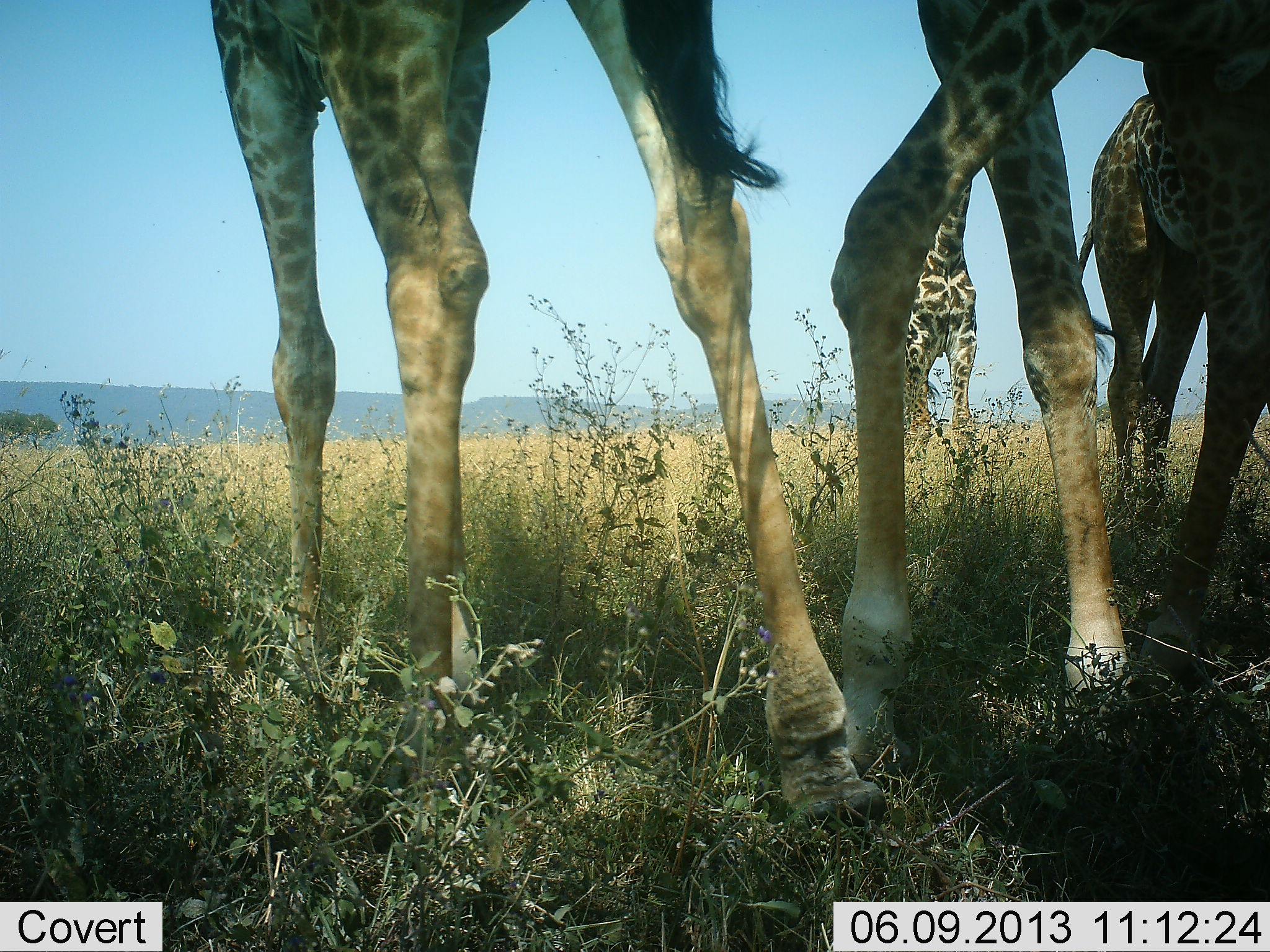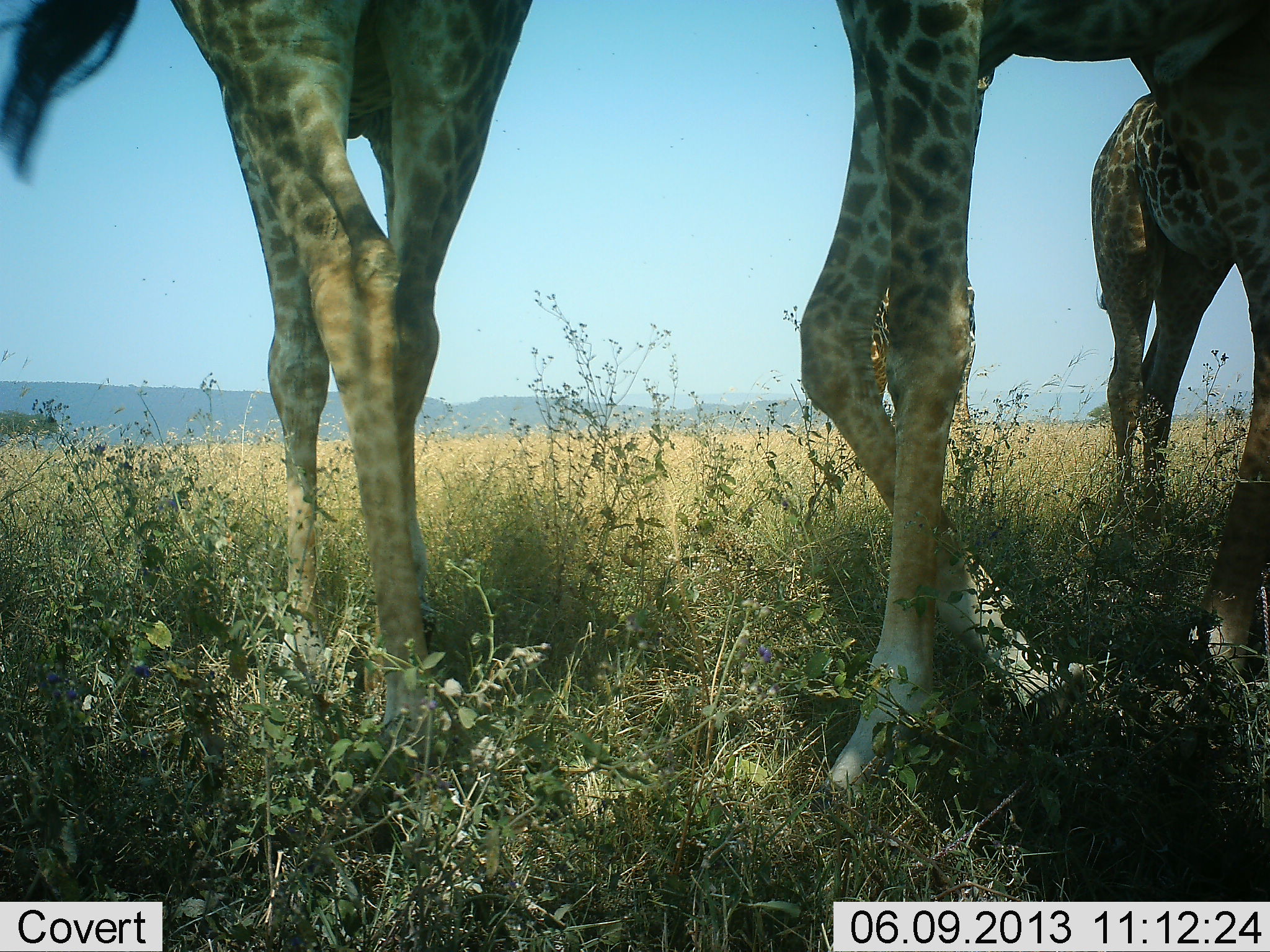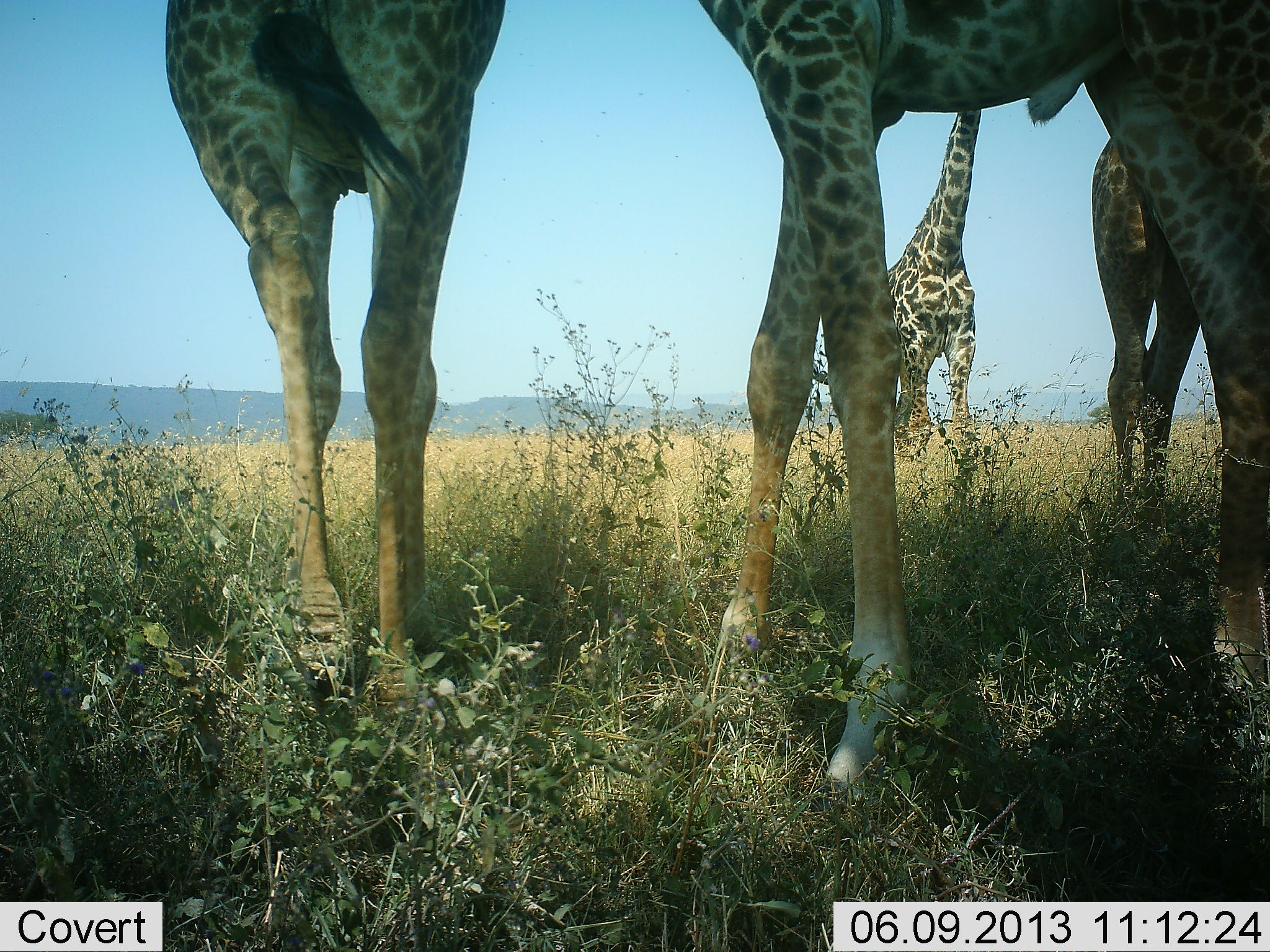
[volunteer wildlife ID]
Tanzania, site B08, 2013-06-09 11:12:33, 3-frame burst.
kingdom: Animalia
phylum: Chordata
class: Mammalia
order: Artiodactyla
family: Giraffidae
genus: Giraffa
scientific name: Giraffa camelopardalis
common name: giraffe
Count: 4.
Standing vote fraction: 83%.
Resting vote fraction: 12%.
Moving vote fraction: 50%.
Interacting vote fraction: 8%.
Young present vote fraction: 0%.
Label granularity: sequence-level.